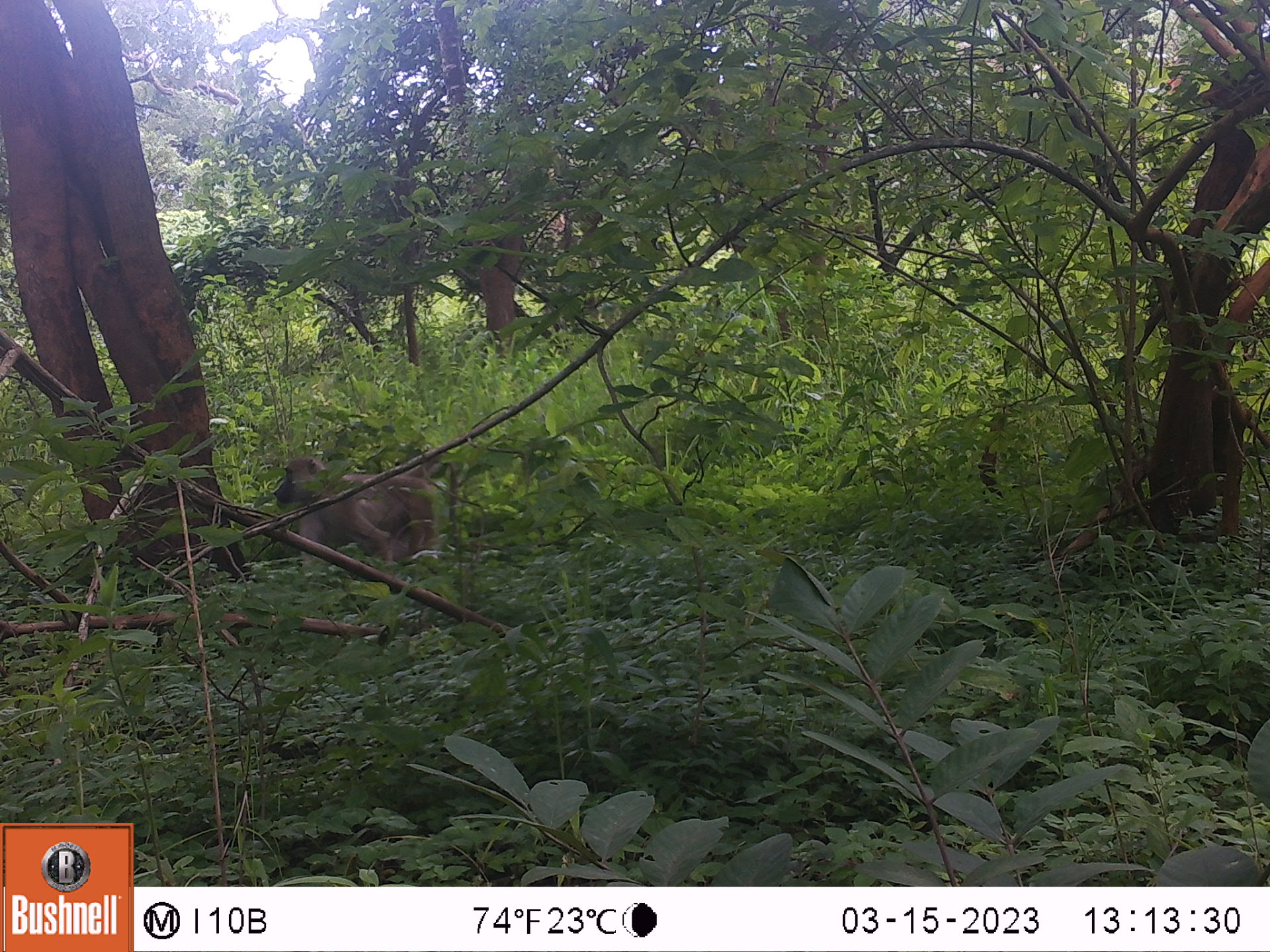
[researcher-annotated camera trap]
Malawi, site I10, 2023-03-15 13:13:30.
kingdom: Animalia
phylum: Chordata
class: Mammalia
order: Primates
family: Cercopithecidae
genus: Papio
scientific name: Papio cynocephalus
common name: yellow baboon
Yellow baboon (Papio cynocephalus), count 1.